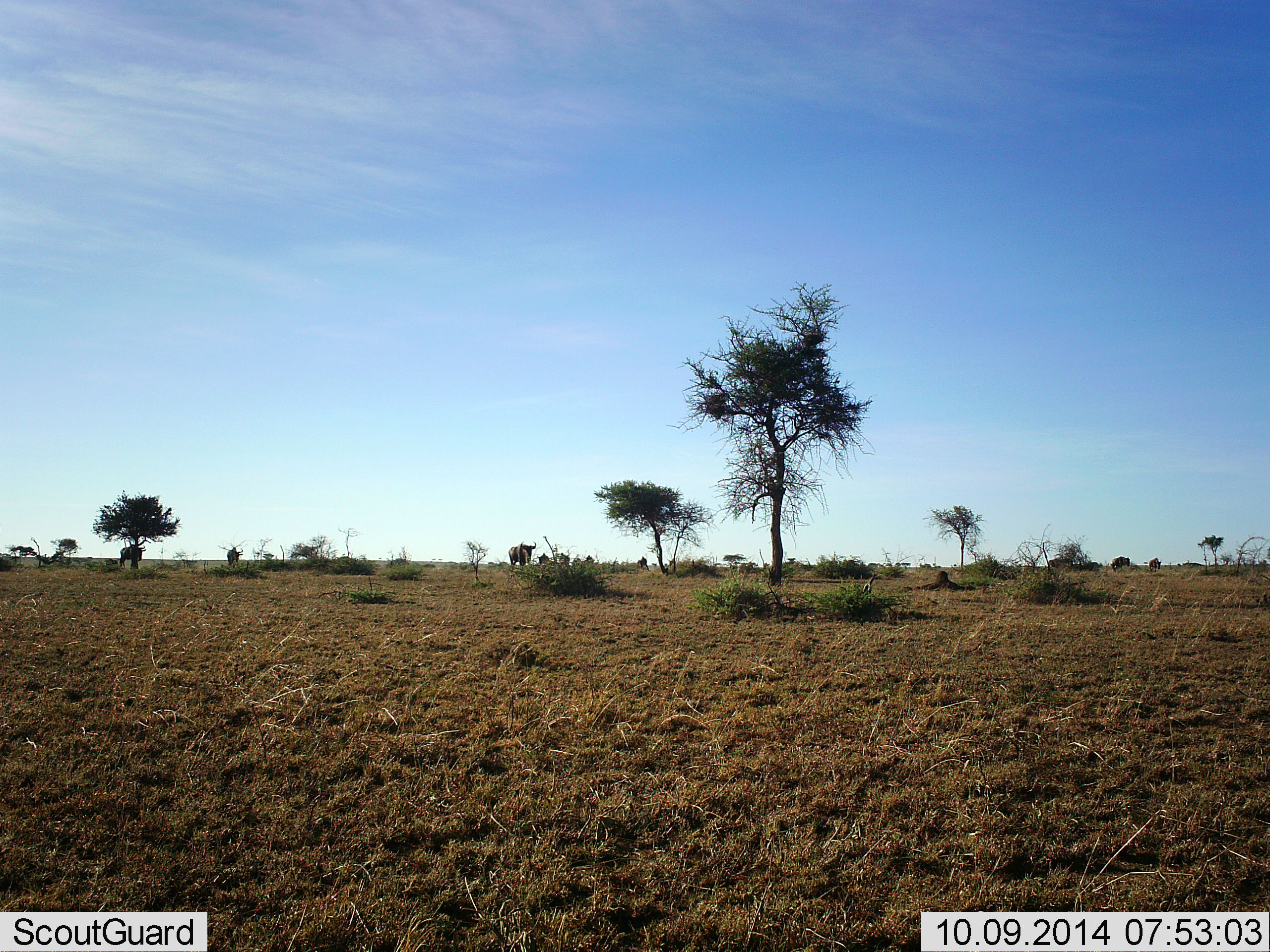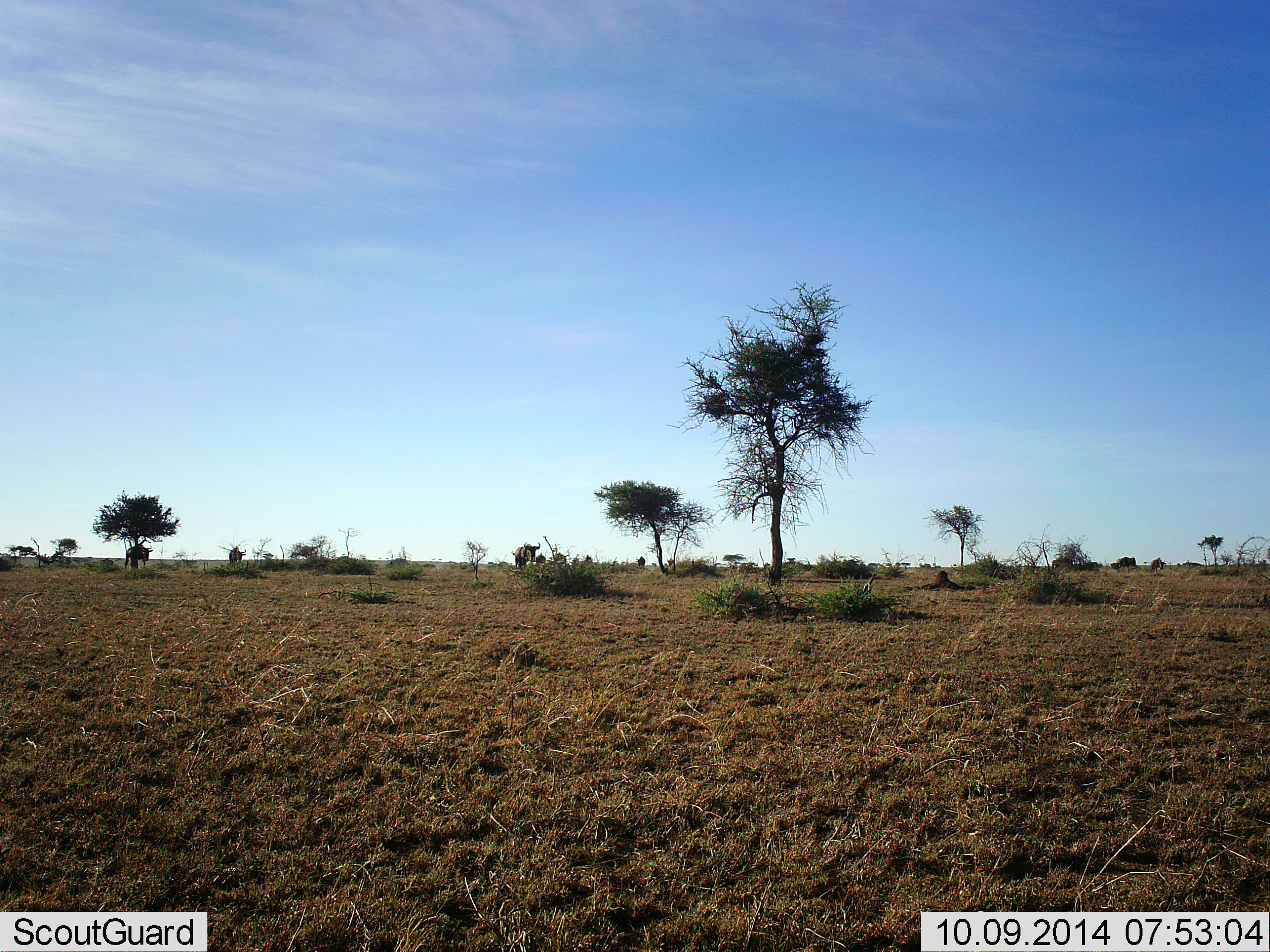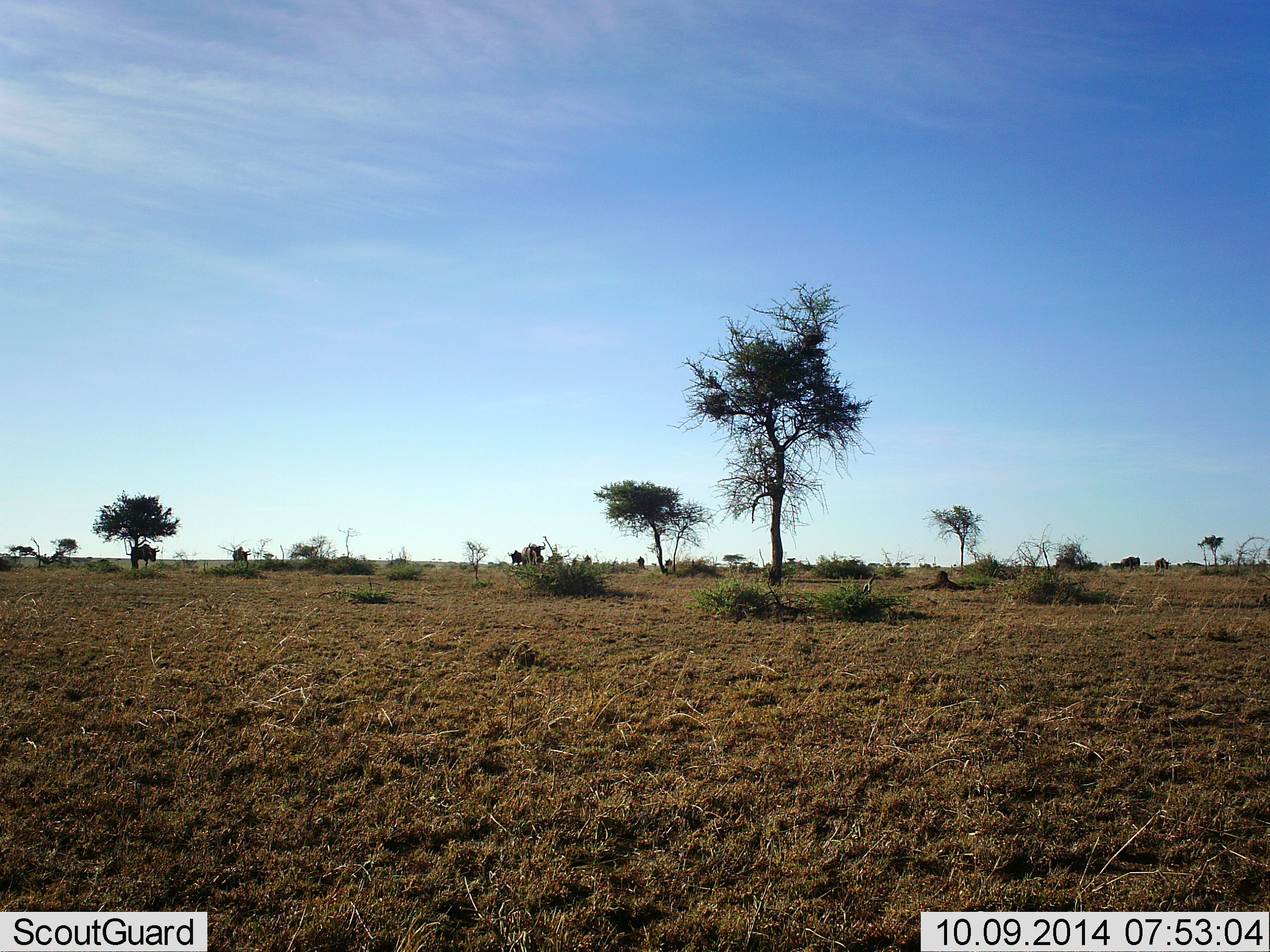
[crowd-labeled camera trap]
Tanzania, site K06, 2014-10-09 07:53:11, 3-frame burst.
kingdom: Animalia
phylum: Chordata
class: Mammalia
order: Artiodactyla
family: Bovidae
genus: Connochaetes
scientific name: Connochaetes taurinus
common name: blue wildebeest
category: wildebeest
Wildebeest (blue wildebeest) (Connochaetes taurinus), count 11-50. Behavior (volunteer vote fractions): standing 50%, resting 0%, moving 70%, interacting 0%. Young present (vote fraction): 0%. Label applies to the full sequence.